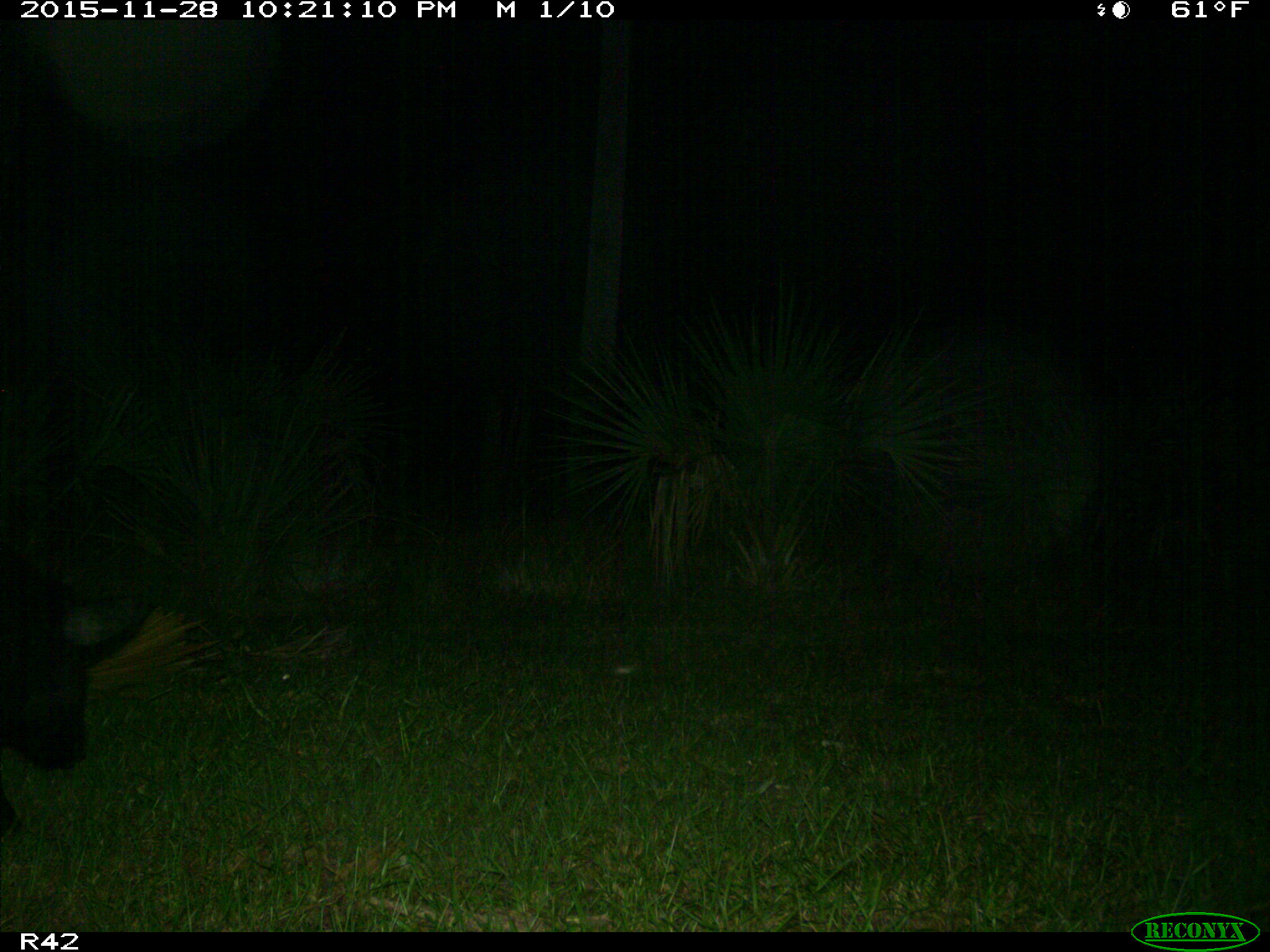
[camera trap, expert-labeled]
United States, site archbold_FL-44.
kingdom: Animalia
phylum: Chordata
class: Mammalia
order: Artiodactyla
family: Suidae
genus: Sus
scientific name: Sus scrofa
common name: wild boar